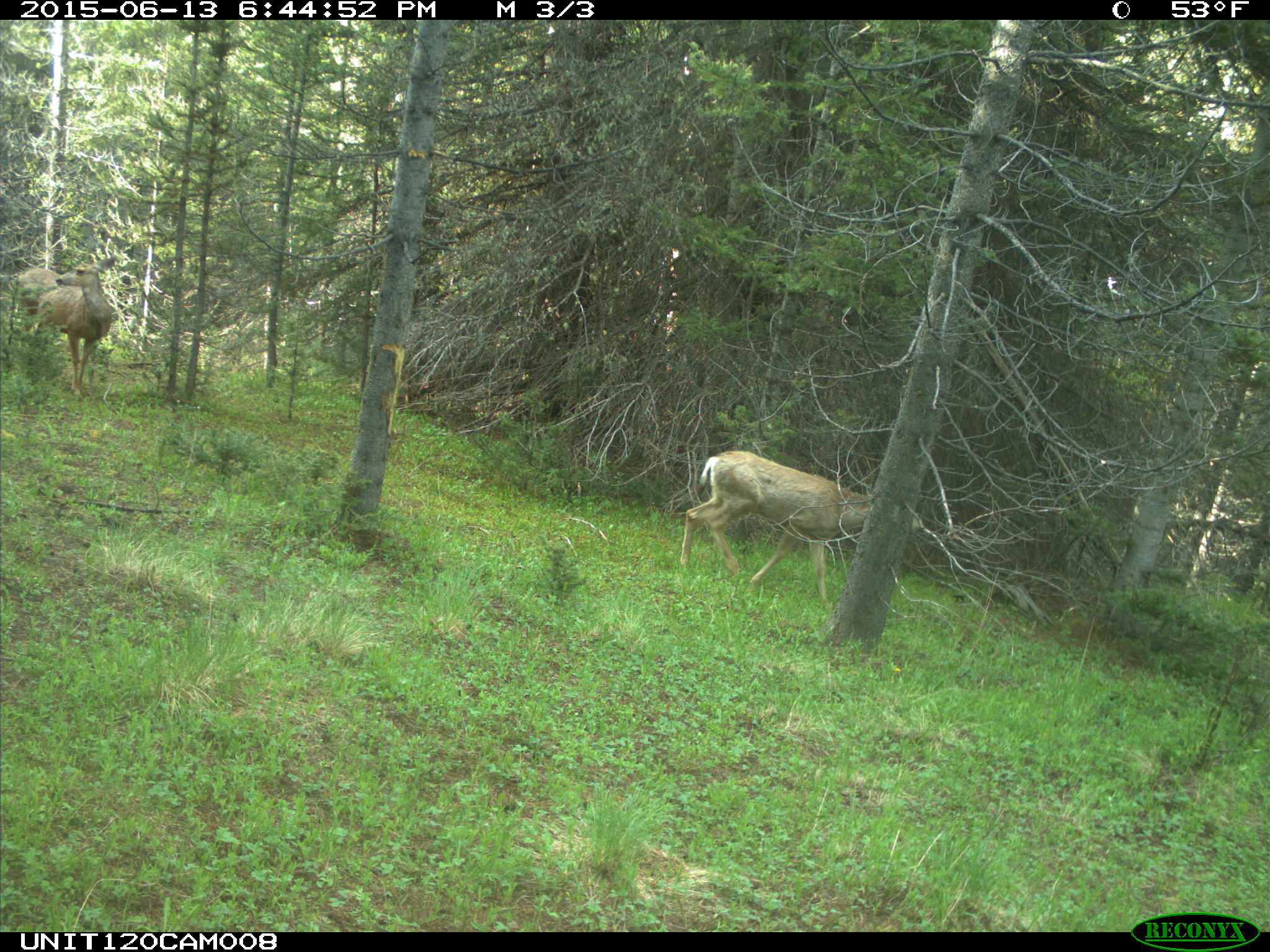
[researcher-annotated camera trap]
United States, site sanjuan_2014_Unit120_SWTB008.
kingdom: Animalia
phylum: Chordata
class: Mammalia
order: Artiodactyla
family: Cervidae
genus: Odocoileus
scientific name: Odocoileus hemionus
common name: mule deer